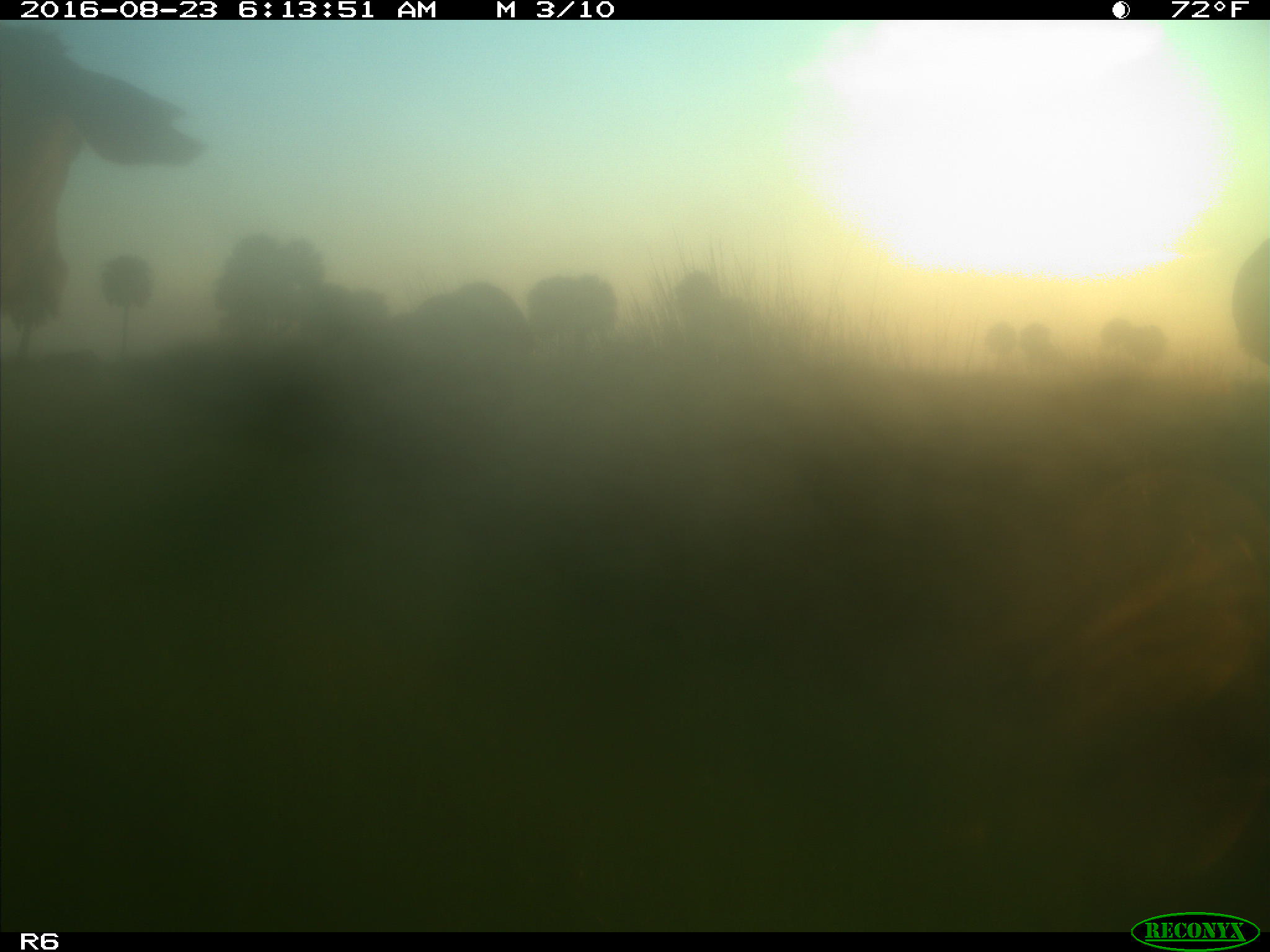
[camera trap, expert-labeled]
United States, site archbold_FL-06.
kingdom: Animalia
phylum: Chordata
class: Mammalia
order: Artiodactyla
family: Bovidae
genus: Bos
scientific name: Bos taurus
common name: domestic cow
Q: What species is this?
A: Bos taurus (domestic cow).